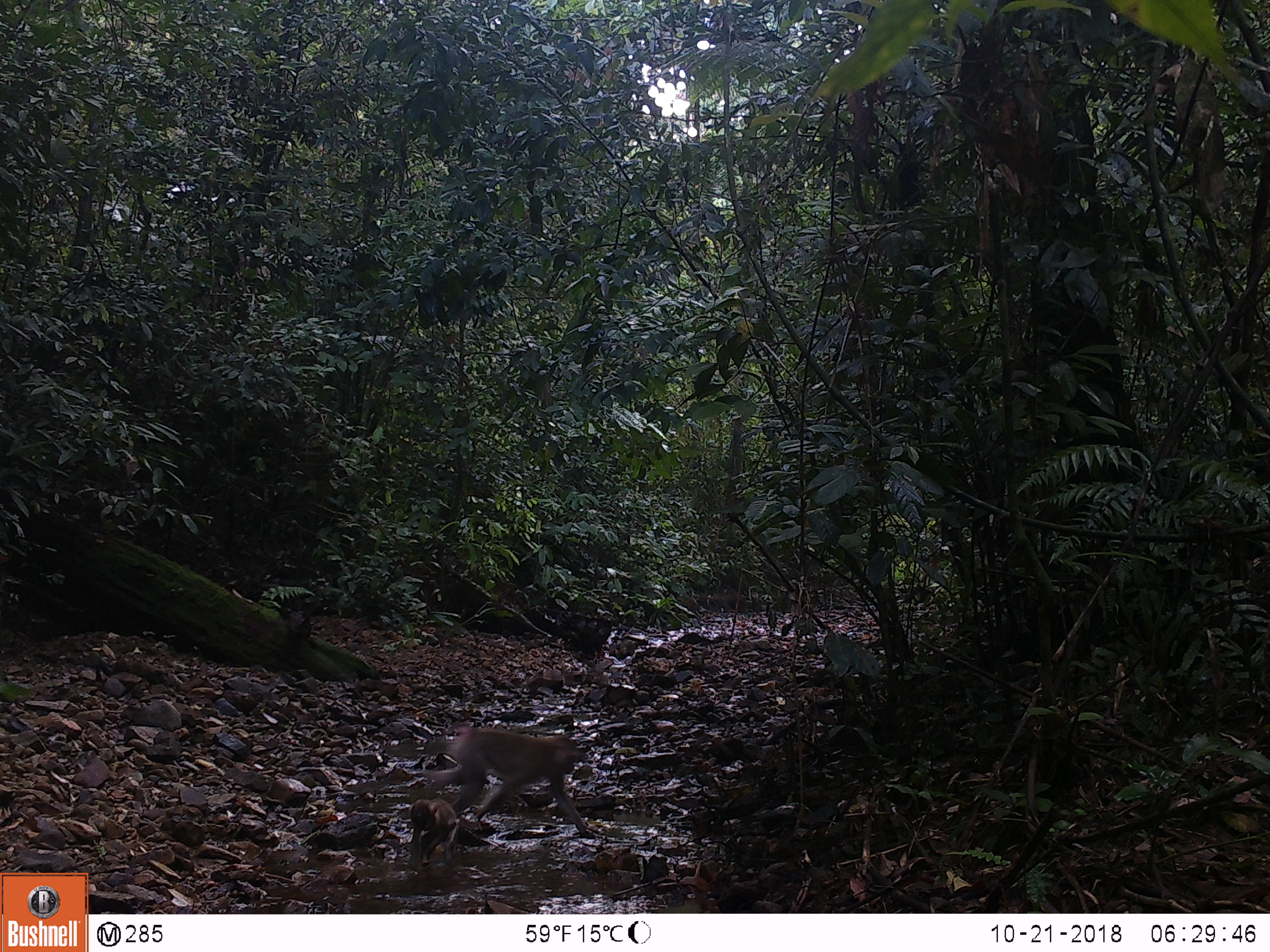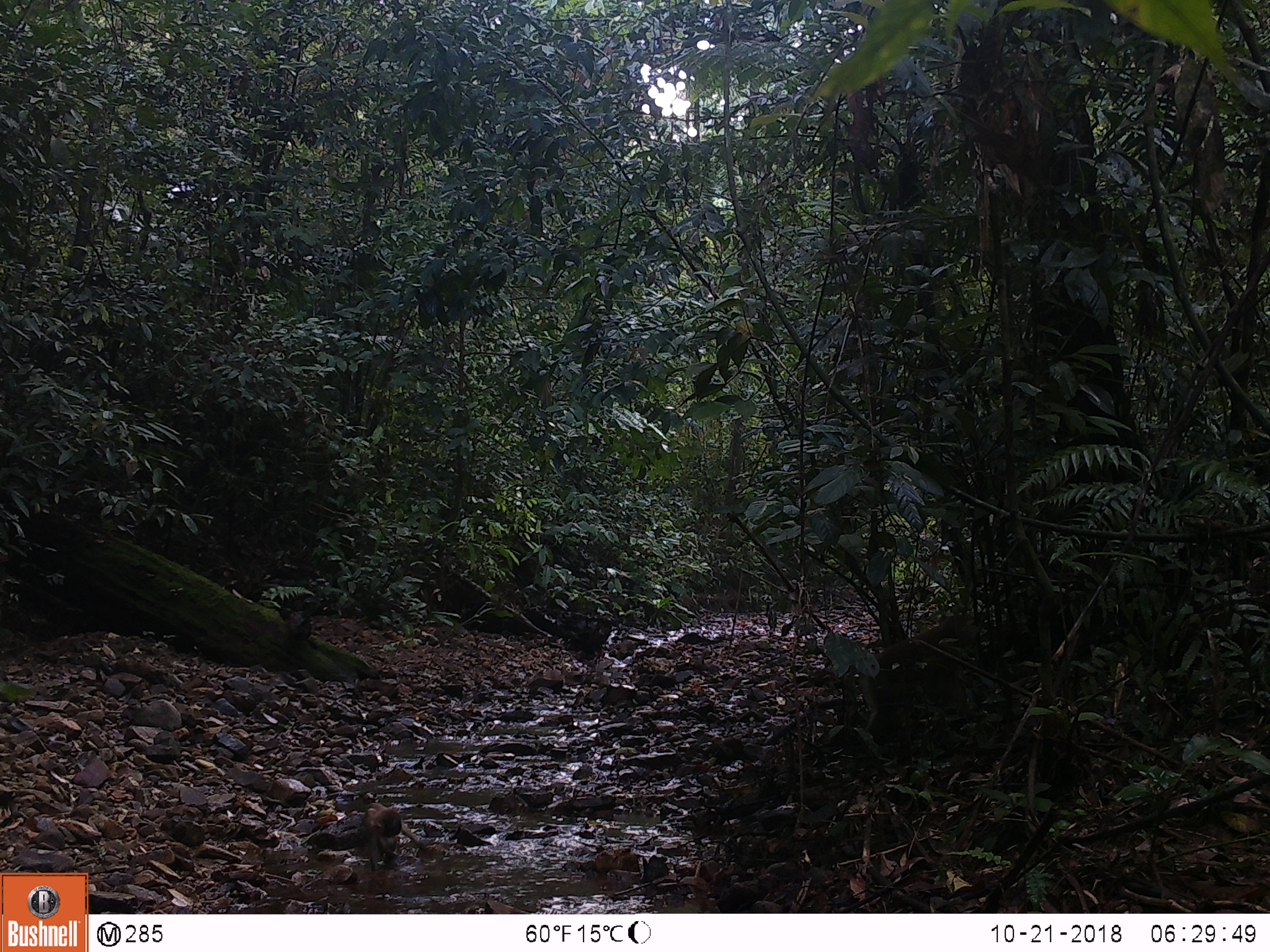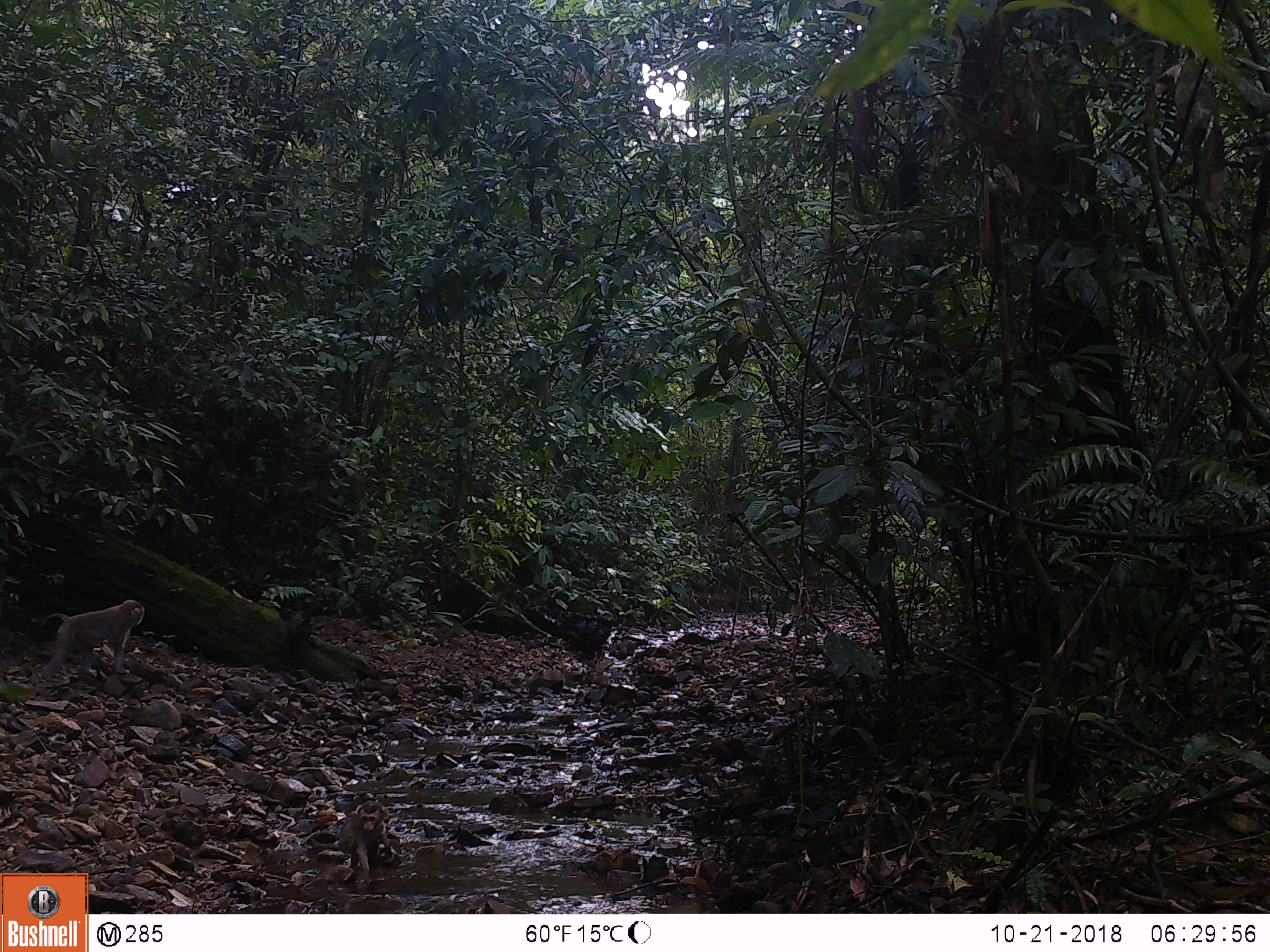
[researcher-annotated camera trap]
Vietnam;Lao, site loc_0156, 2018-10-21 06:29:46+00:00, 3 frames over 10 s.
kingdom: Animalia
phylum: Chordata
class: Mammalia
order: Primates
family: Cercopithecidae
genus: Macaca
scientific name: Macaca nemestrina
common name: pig-tailed macaque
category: pig tailed macaque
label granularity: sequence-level